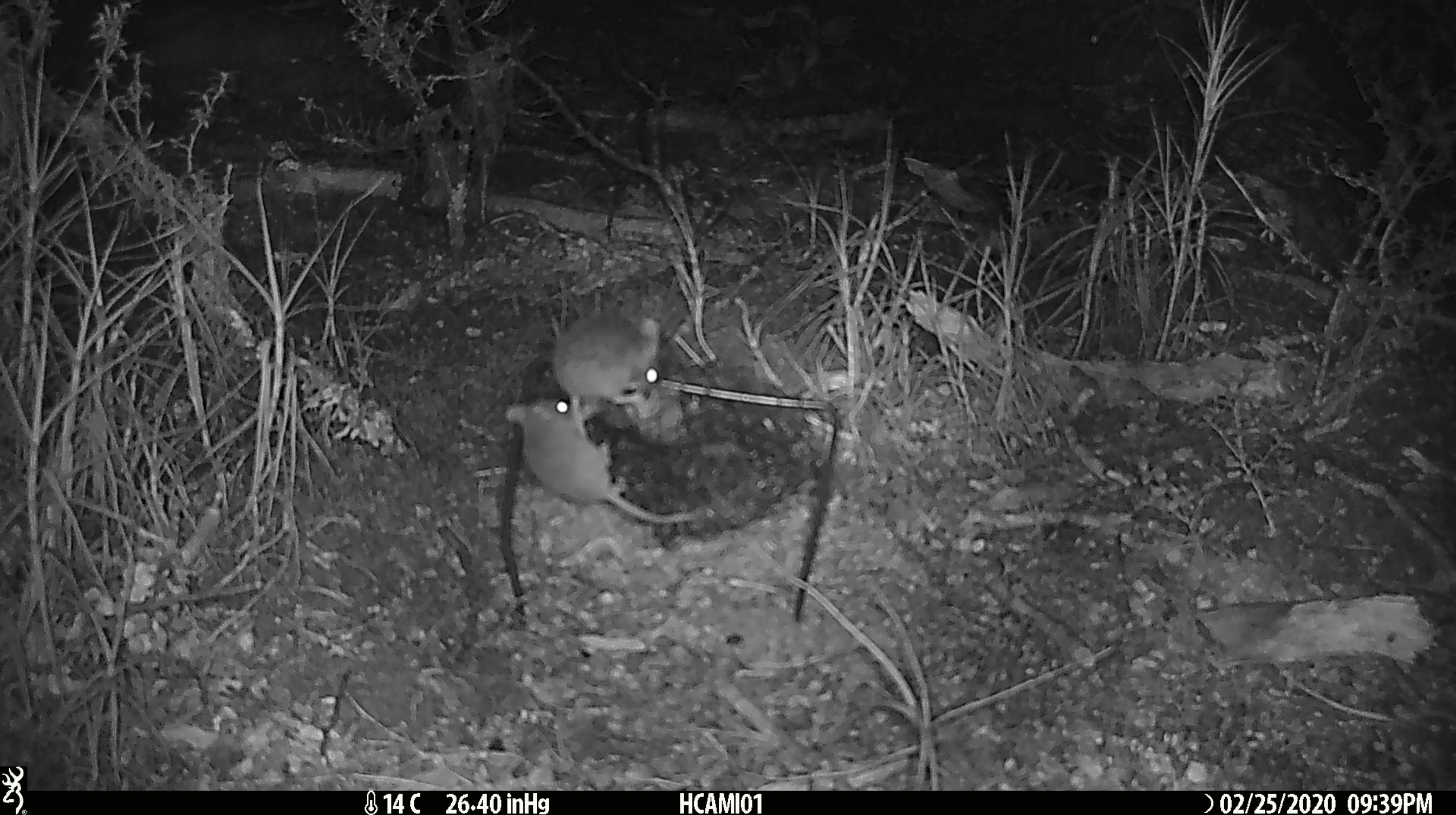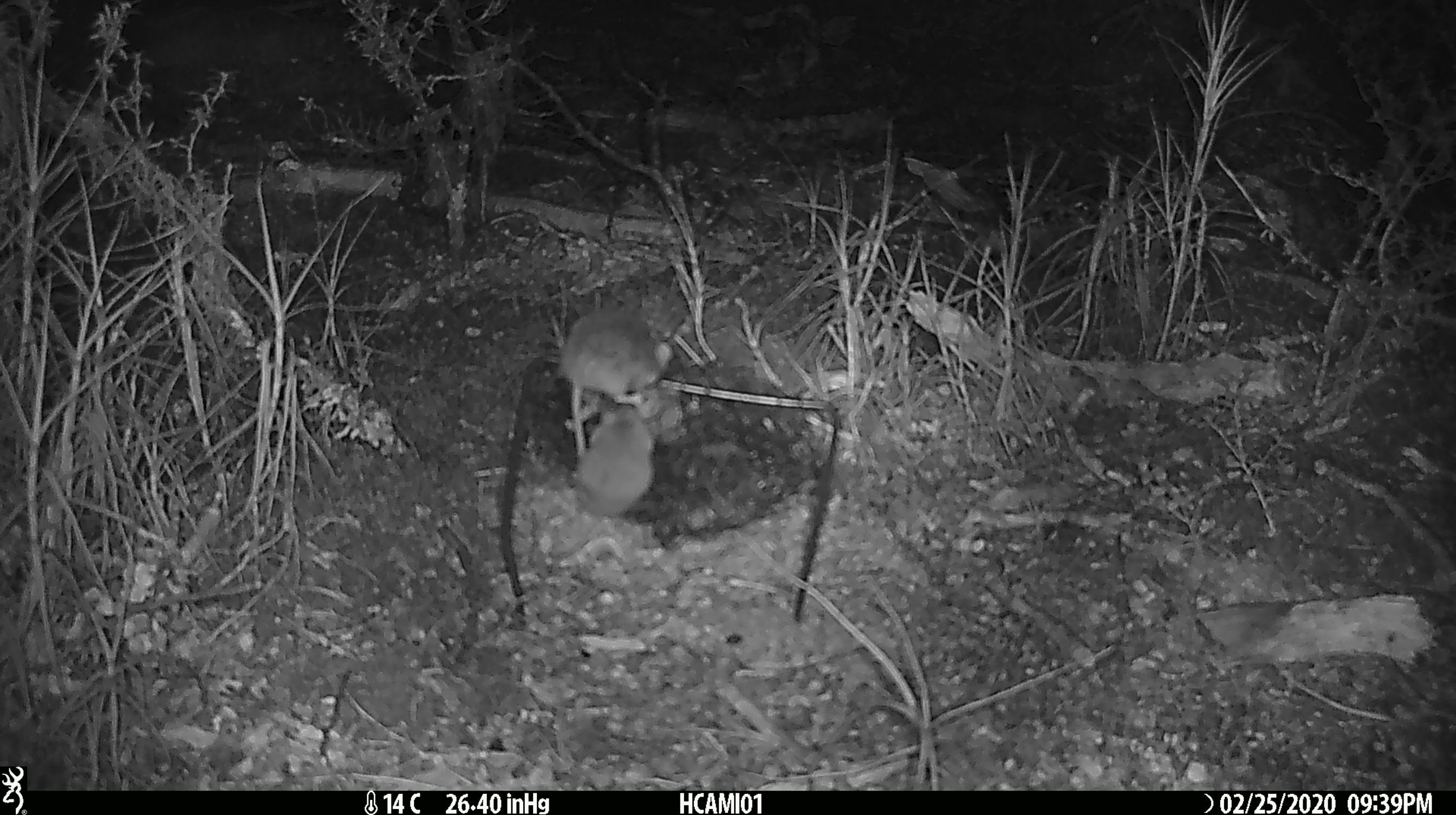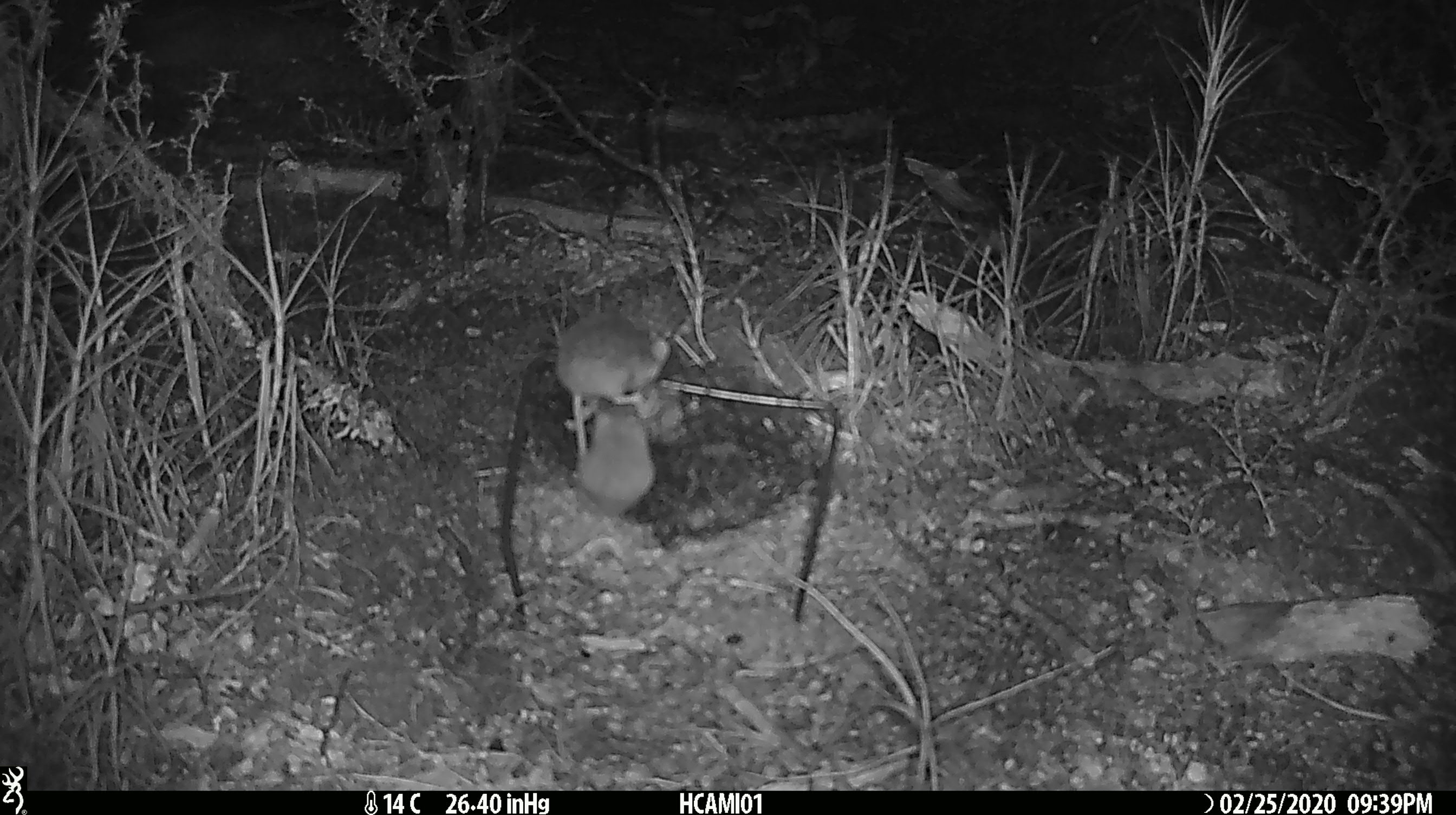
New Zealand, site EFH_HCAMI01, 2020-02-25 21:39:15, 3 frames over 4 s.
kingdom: Animalia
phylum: Chordata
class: Mammalia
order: Rodentia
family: Muridae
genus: Mus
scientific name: Mus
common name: mouse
Mouse (Mus).